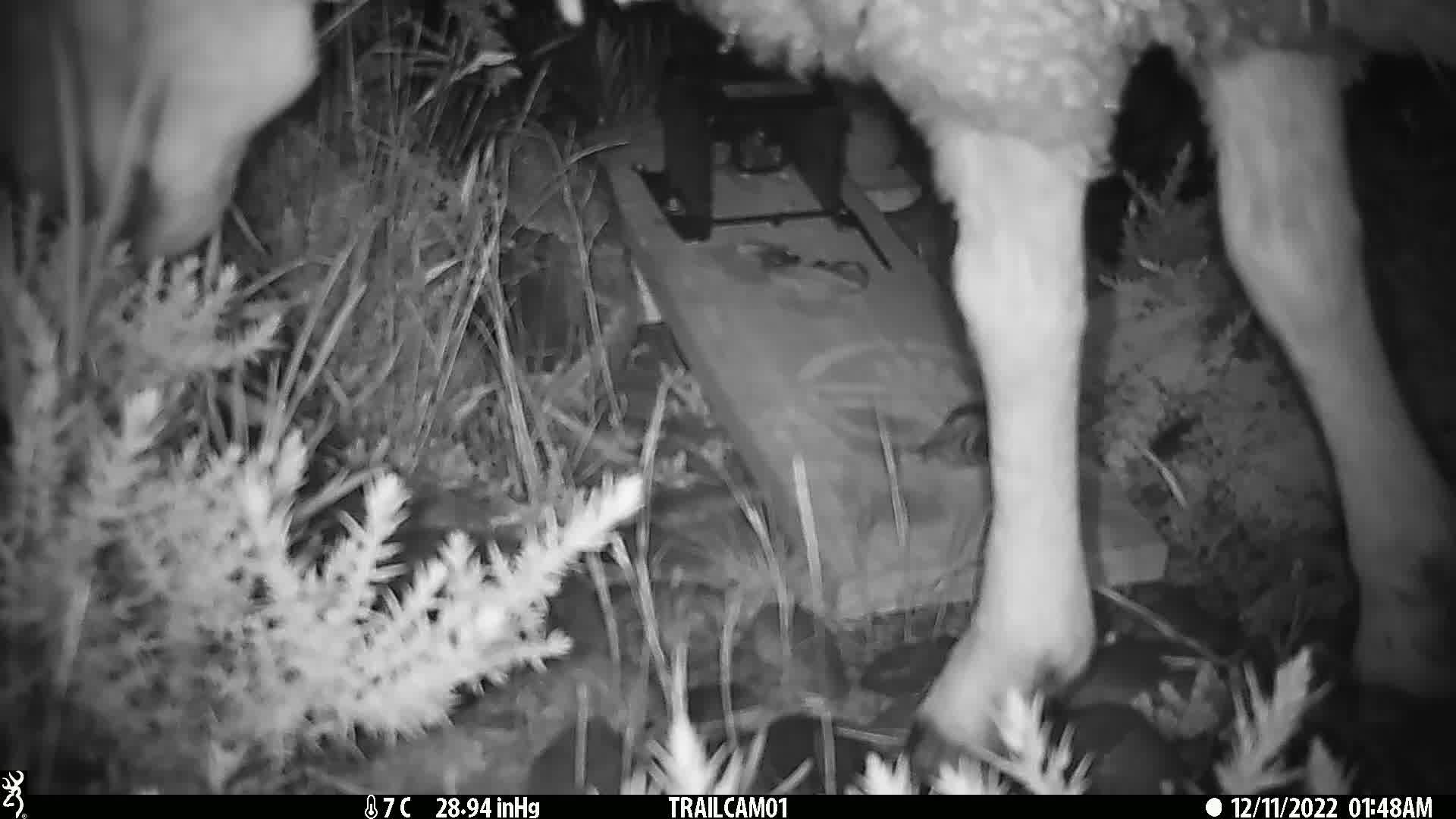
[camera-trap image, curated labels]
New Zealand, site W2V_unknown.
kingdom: Animalia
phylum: Chordata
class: Mammalia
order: Artiodactyla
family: Bovidae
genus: Ovis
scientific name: Ovis aries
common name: domestic sheep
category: sheep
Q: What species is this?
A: Sheep (domestic sheep) (Ovis aries).